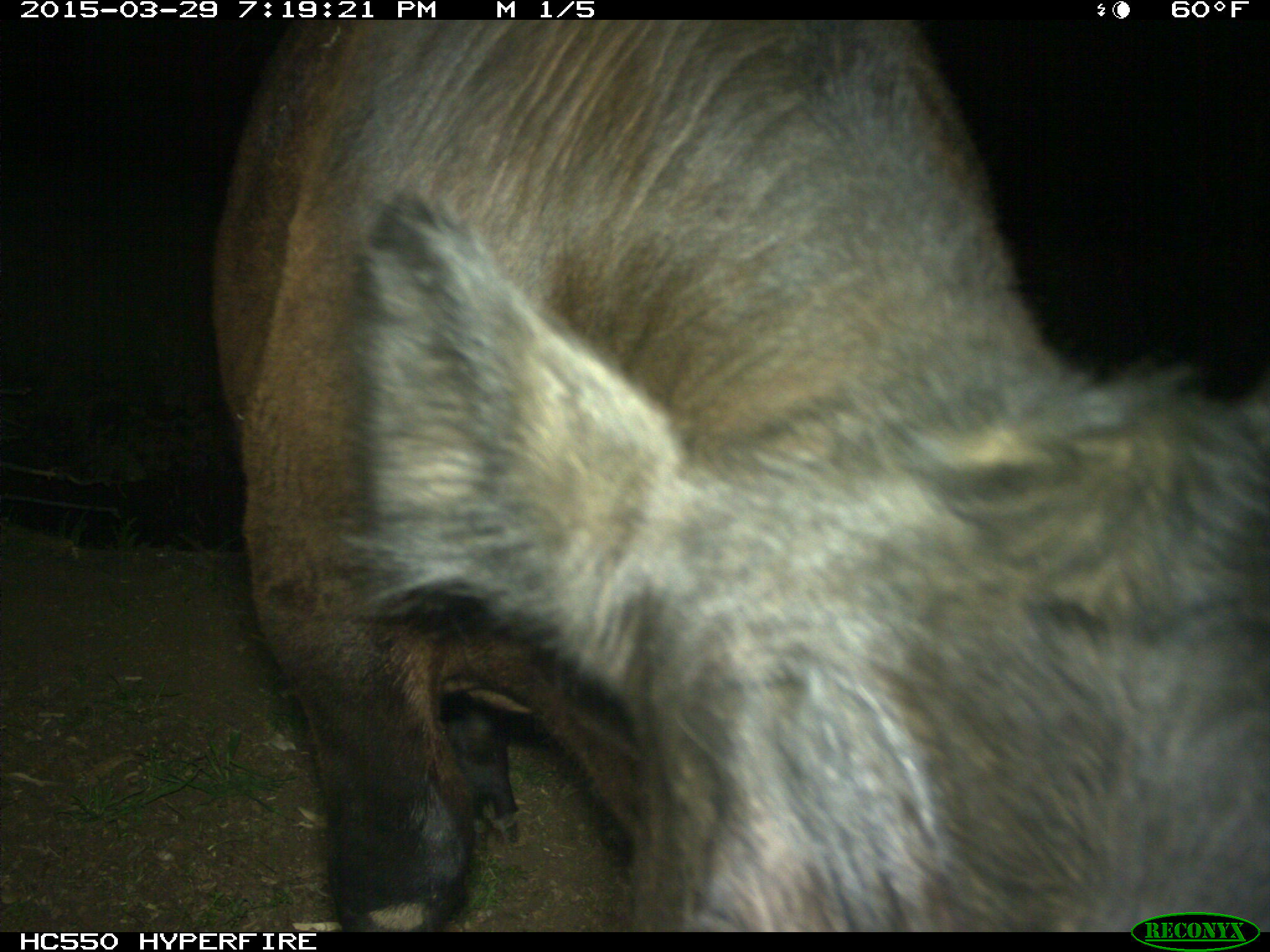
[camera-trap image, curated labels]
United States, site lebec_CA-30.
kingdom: Animalia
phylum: Chordata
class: Mammalia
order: Artiodactyla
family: Bovidae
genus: Bos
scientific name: Bos taurus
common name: domestic cow